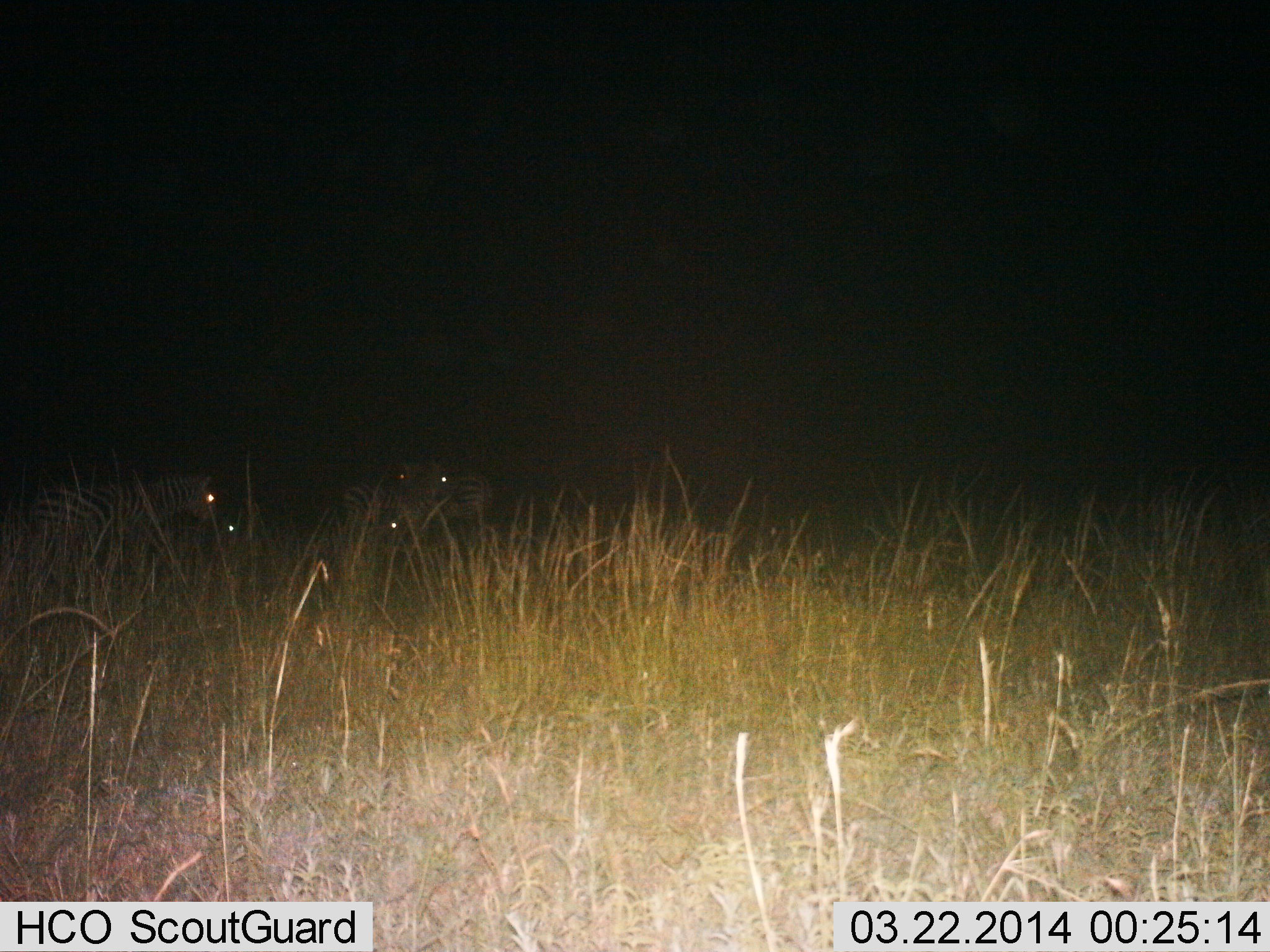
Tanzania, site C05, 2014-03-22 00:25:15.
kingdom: Animalia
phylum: Chordata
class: Mammalia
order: Perissodactyla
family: Equidae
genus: Equus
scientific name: Equus quagga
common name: plains zebra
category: zebra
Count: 4.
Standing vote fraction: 90%.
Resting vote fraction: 10%.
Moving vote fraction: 10%.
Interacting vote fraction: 0%.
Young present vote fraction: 0%.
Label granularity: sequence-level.